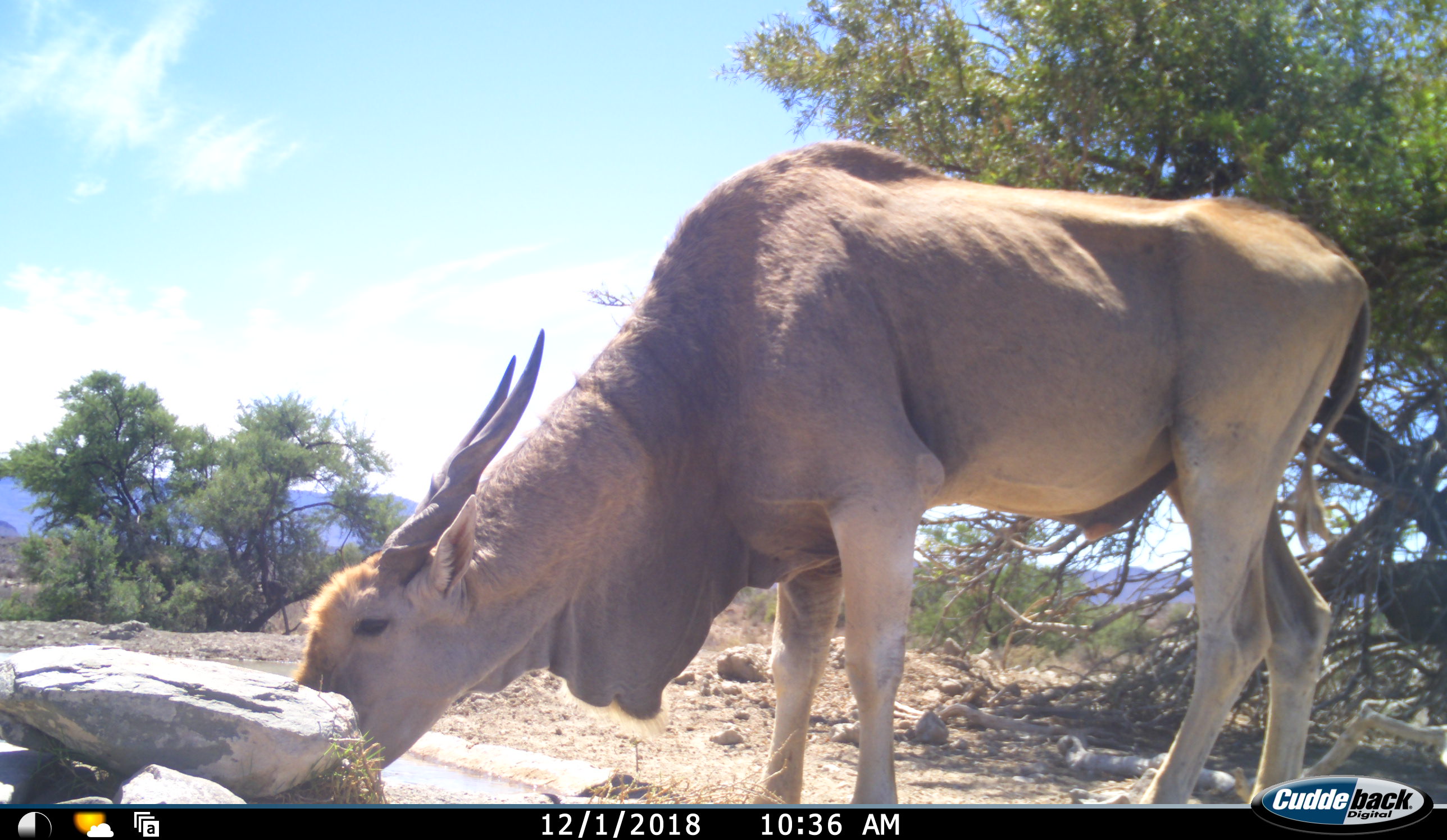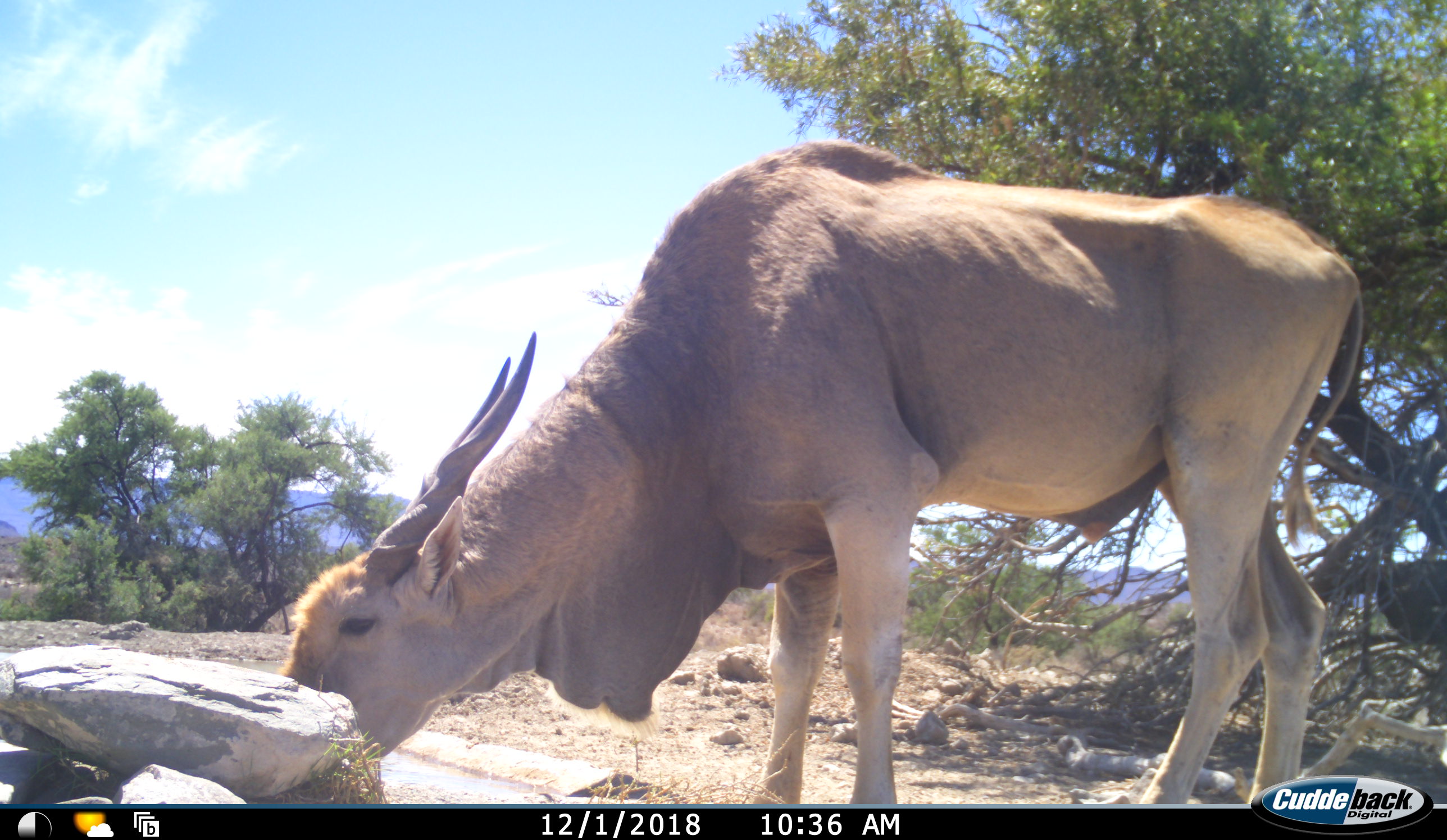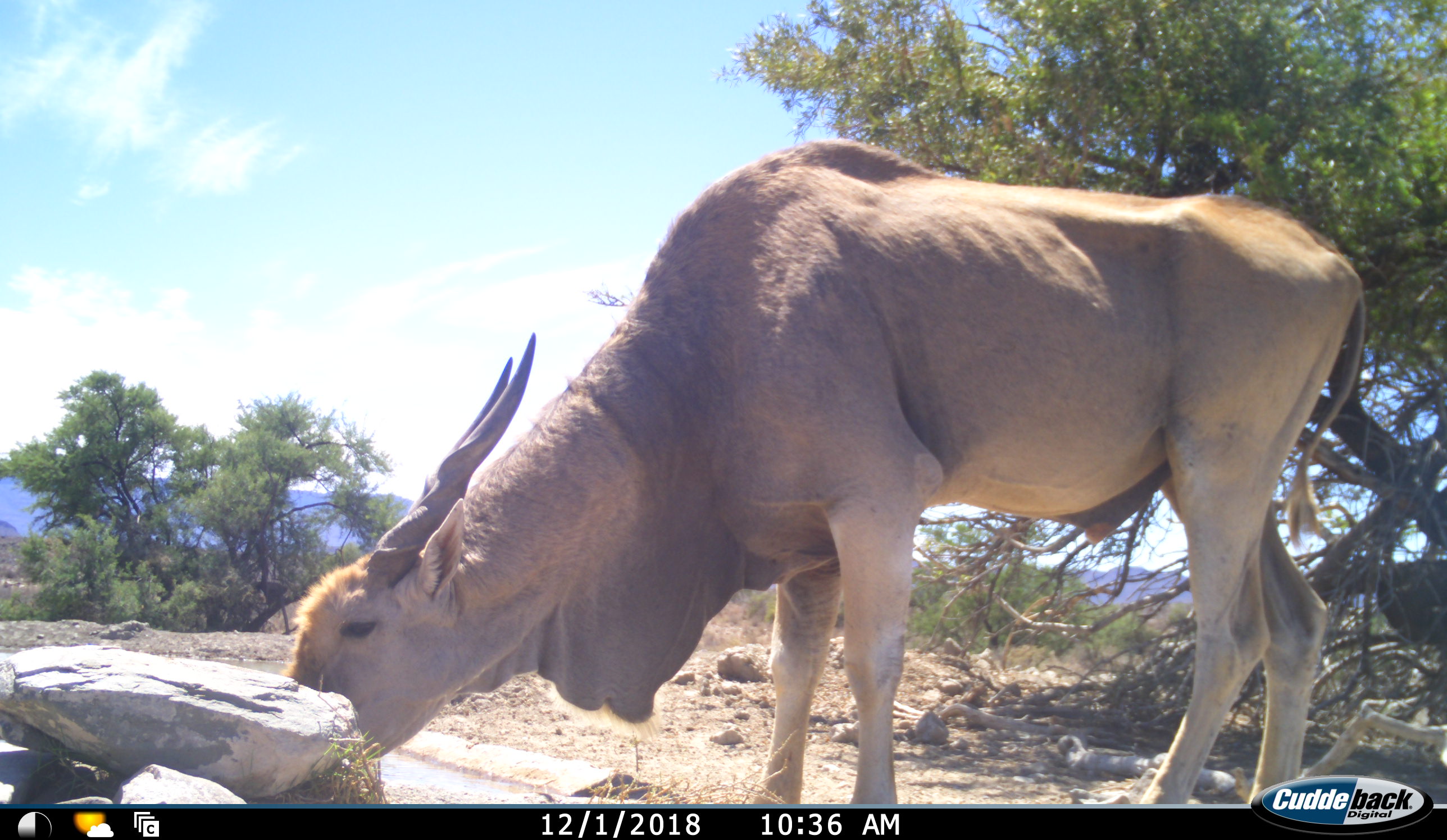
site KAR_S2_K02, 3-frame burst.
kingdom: Animalia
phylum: Chordata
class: Mammalia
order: Artiodactyla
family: Bovidae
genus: Tragelaphus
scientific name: Tragelaphus oryx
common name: eland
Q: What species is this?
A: Eland (Tragelaphus oryx).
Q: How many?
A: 1.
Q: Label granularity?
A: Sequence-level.